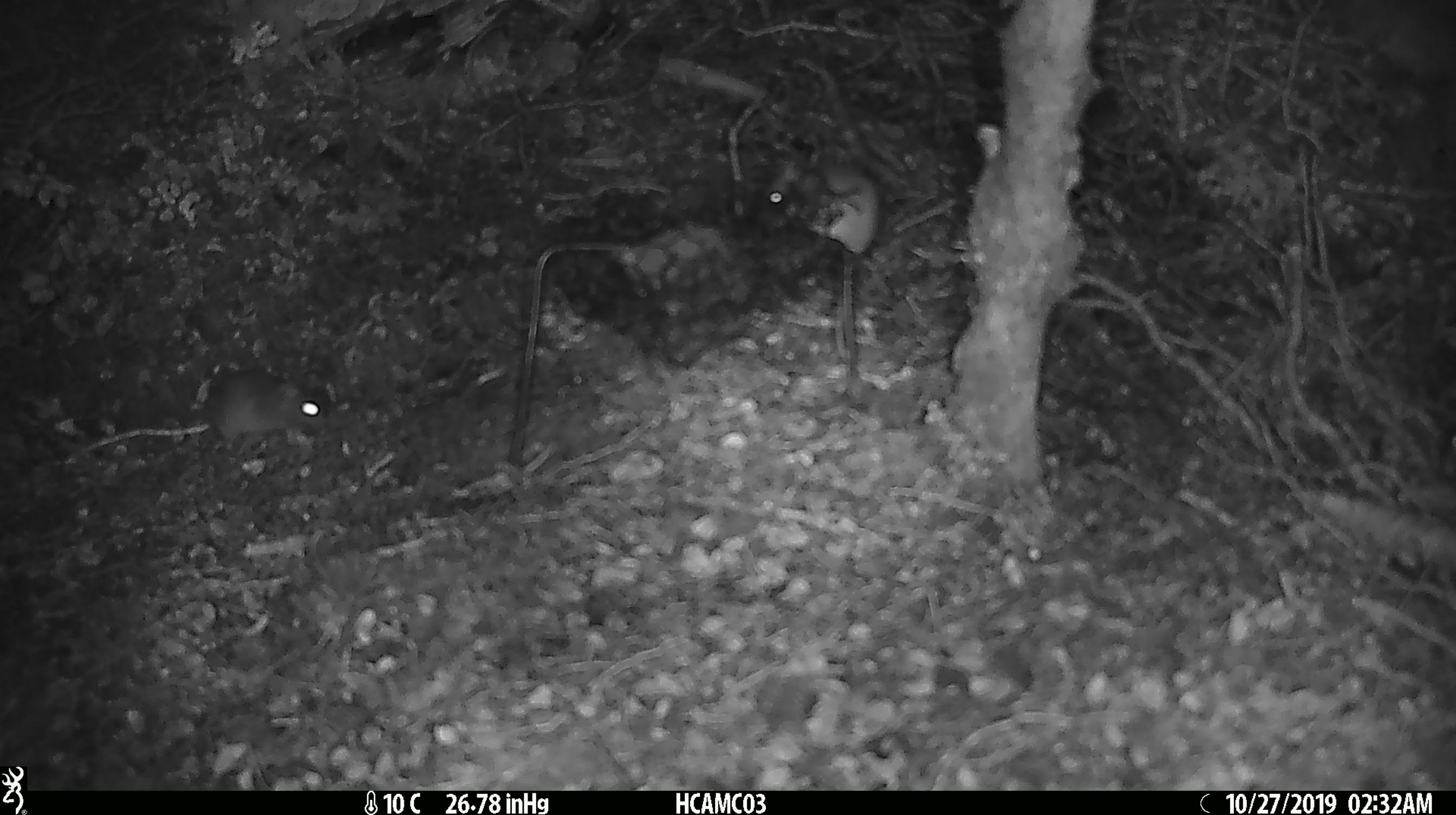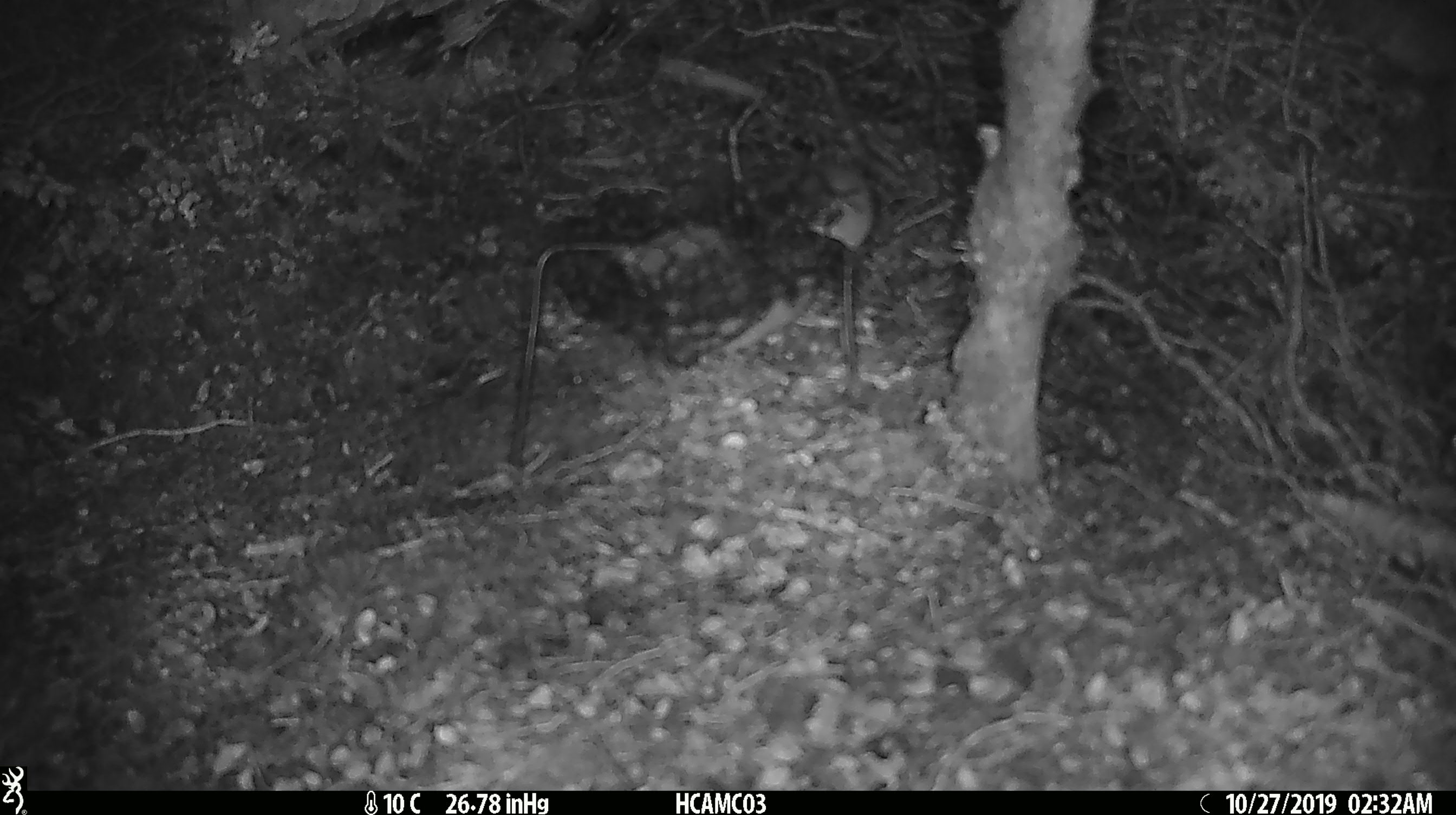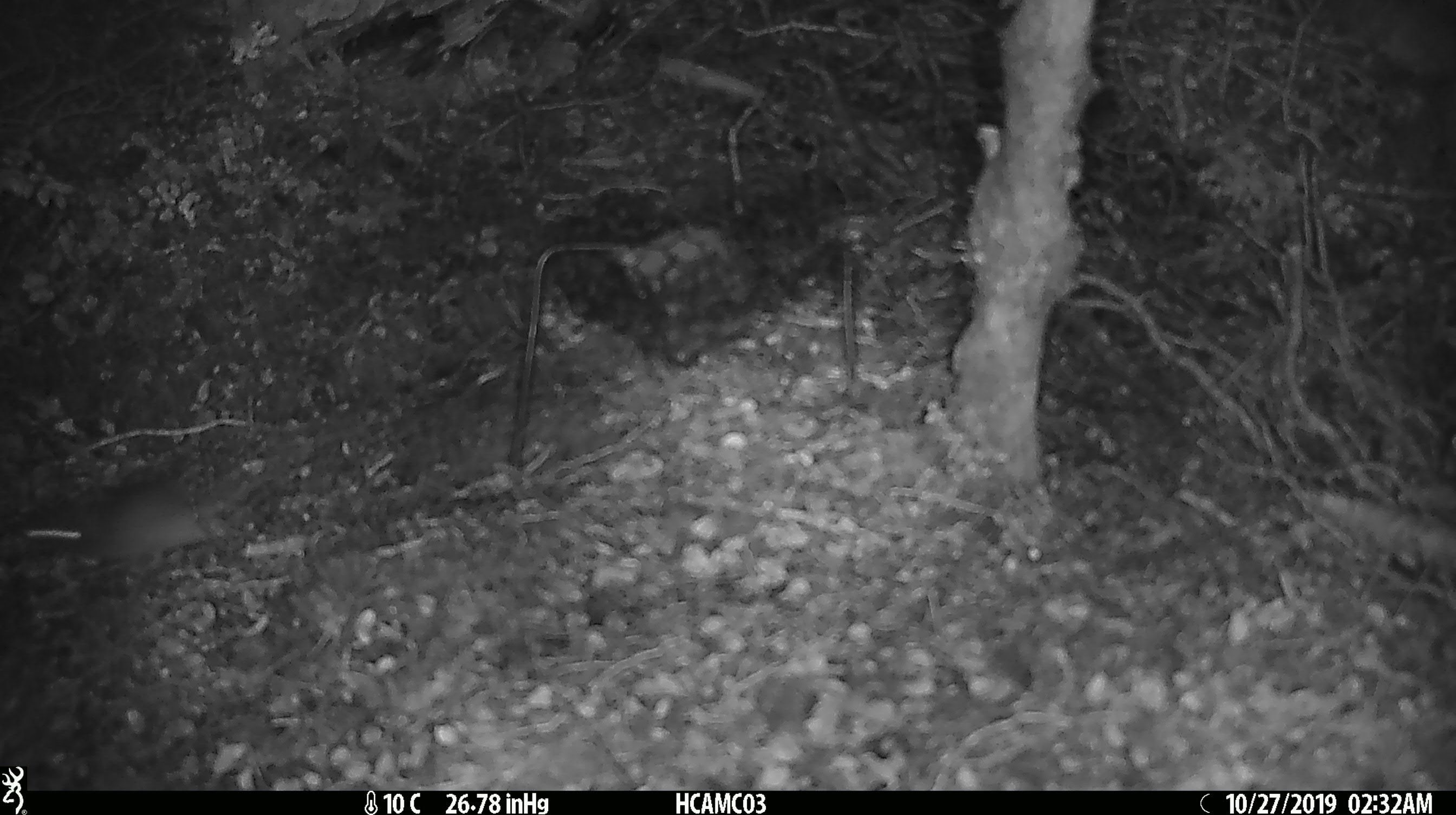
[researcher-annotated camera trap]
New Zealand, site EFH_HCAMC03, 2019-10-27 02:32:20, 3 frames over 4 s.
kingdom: Animalia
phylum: Chordata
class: Mammalia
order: Rodentia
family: Muridae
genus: Mus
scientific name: Mus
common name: mouse